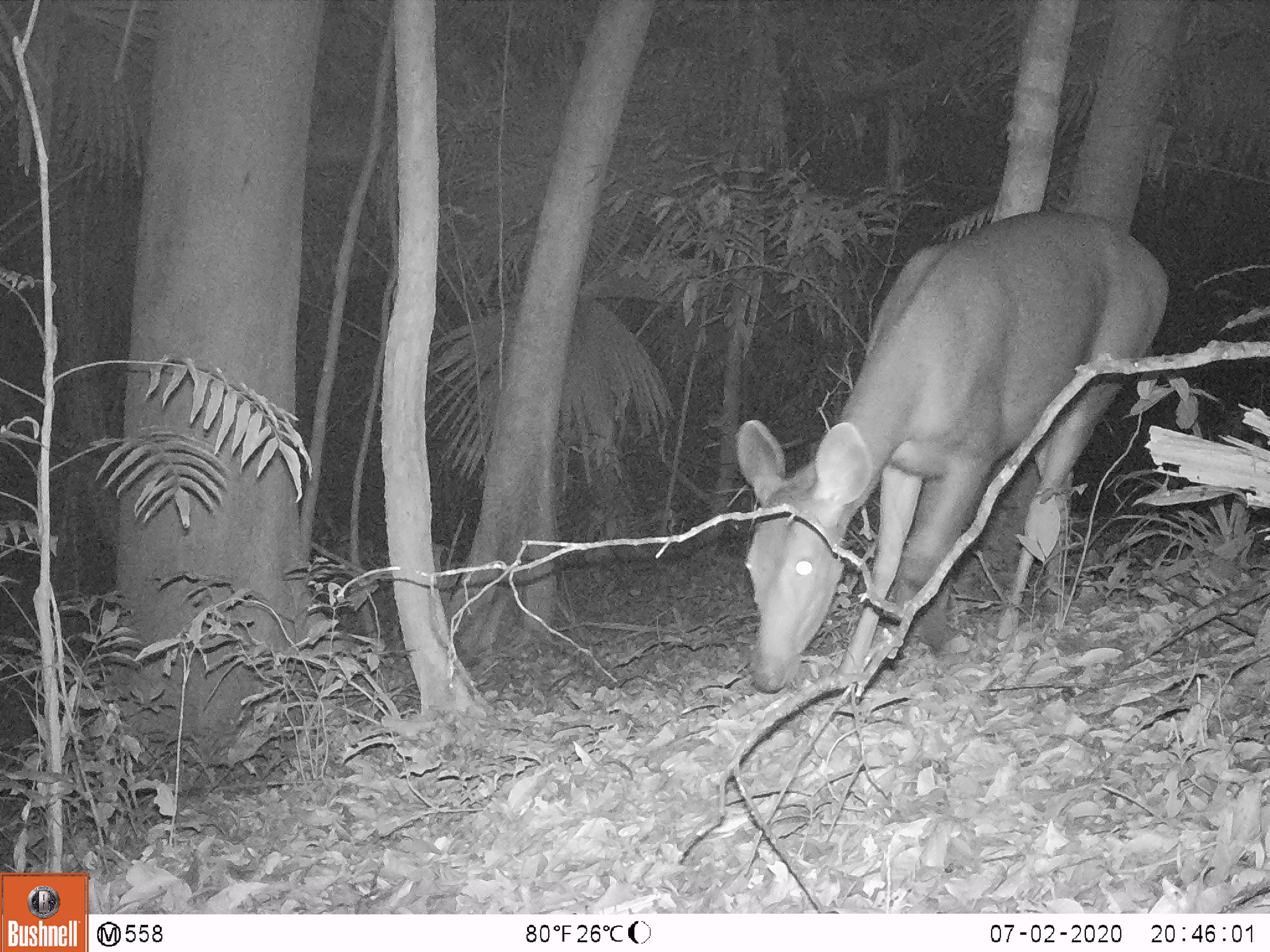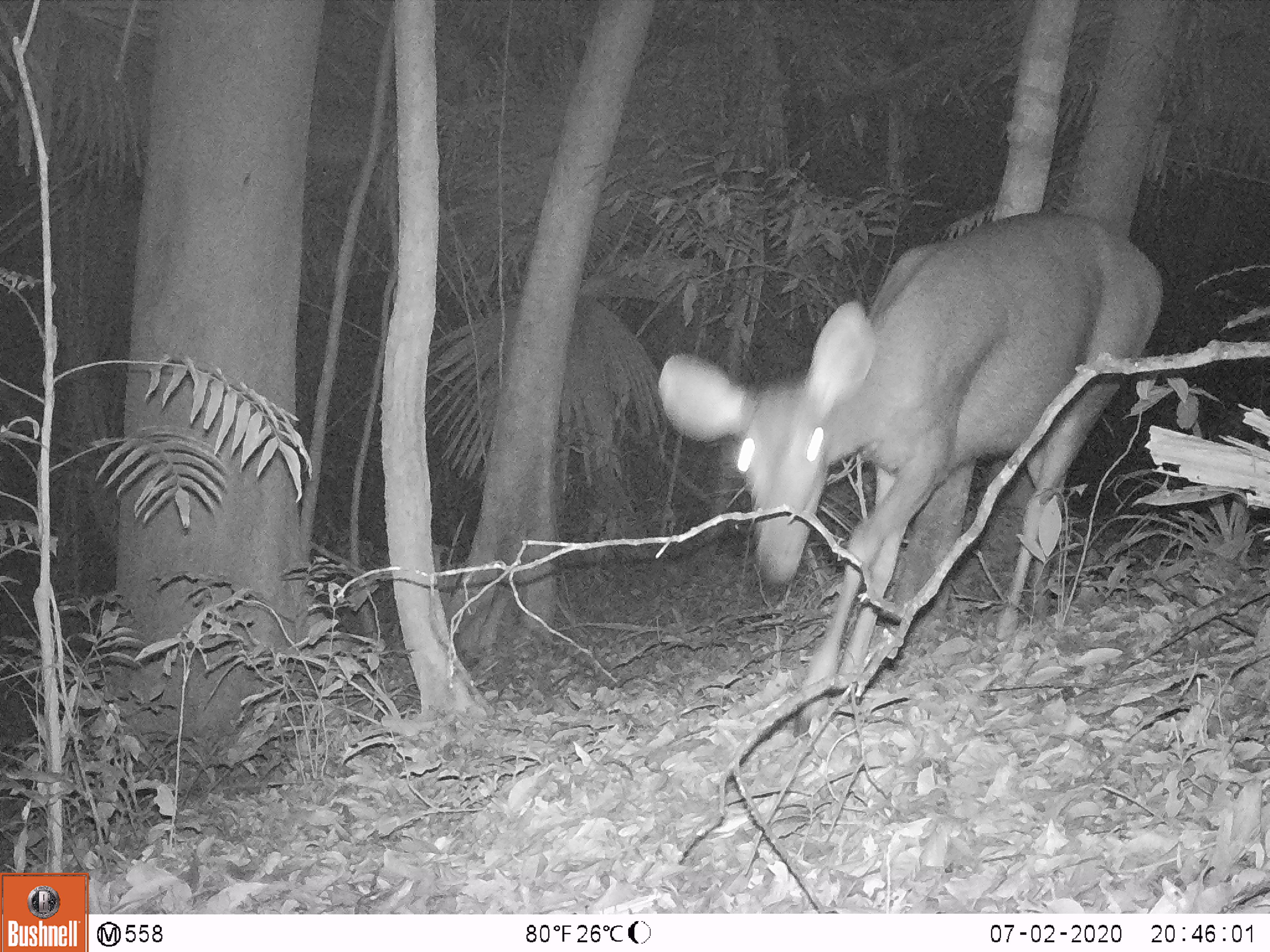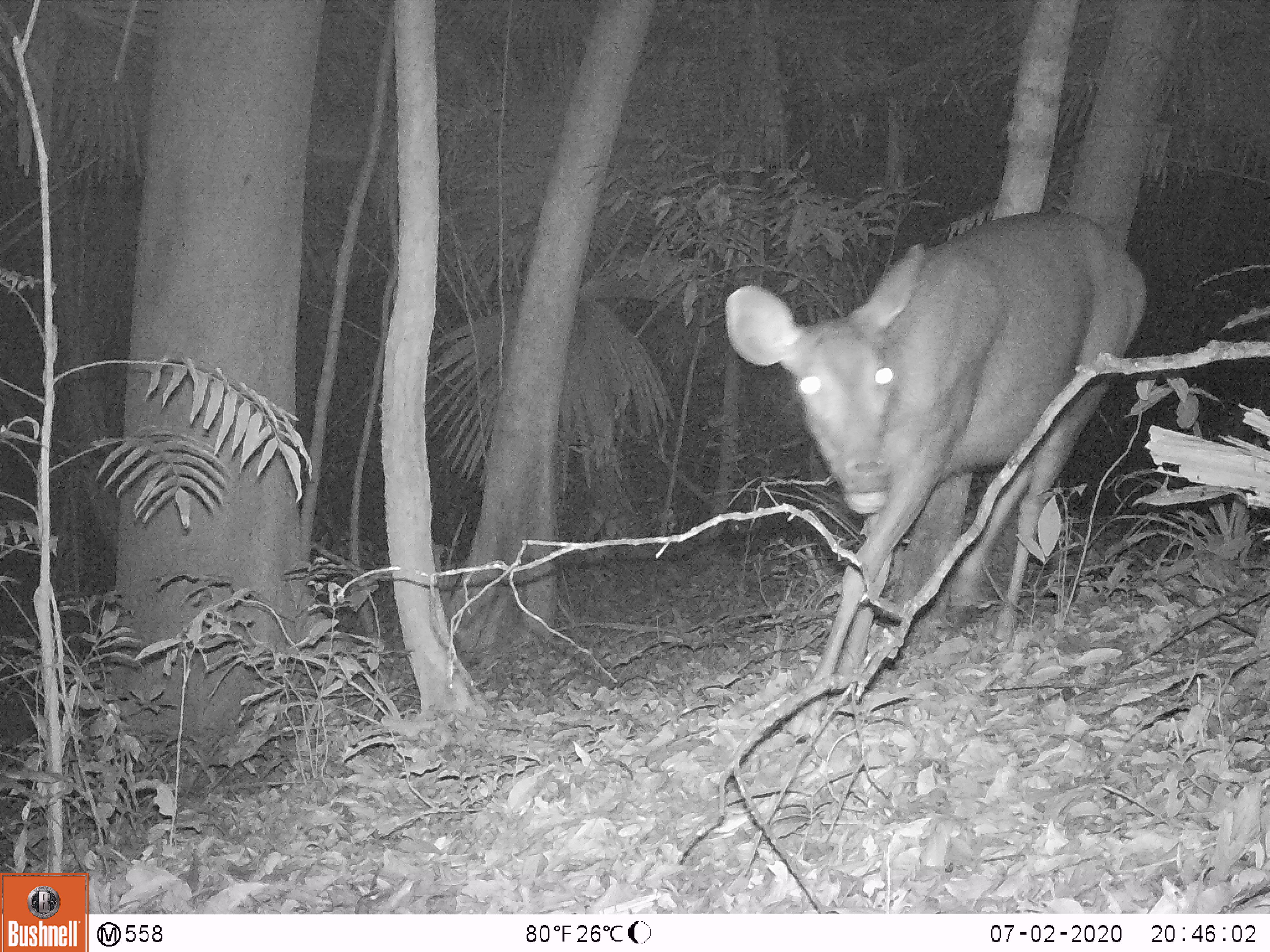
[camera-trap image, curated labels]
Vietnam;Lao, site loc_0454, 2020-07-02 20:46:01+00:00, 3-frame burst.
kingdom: Animalia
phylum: Chordata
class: Mammalia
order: Artiodactyla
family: Cervidae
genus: Rusa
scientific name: Rusa unicolor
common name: sambar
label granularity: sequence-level